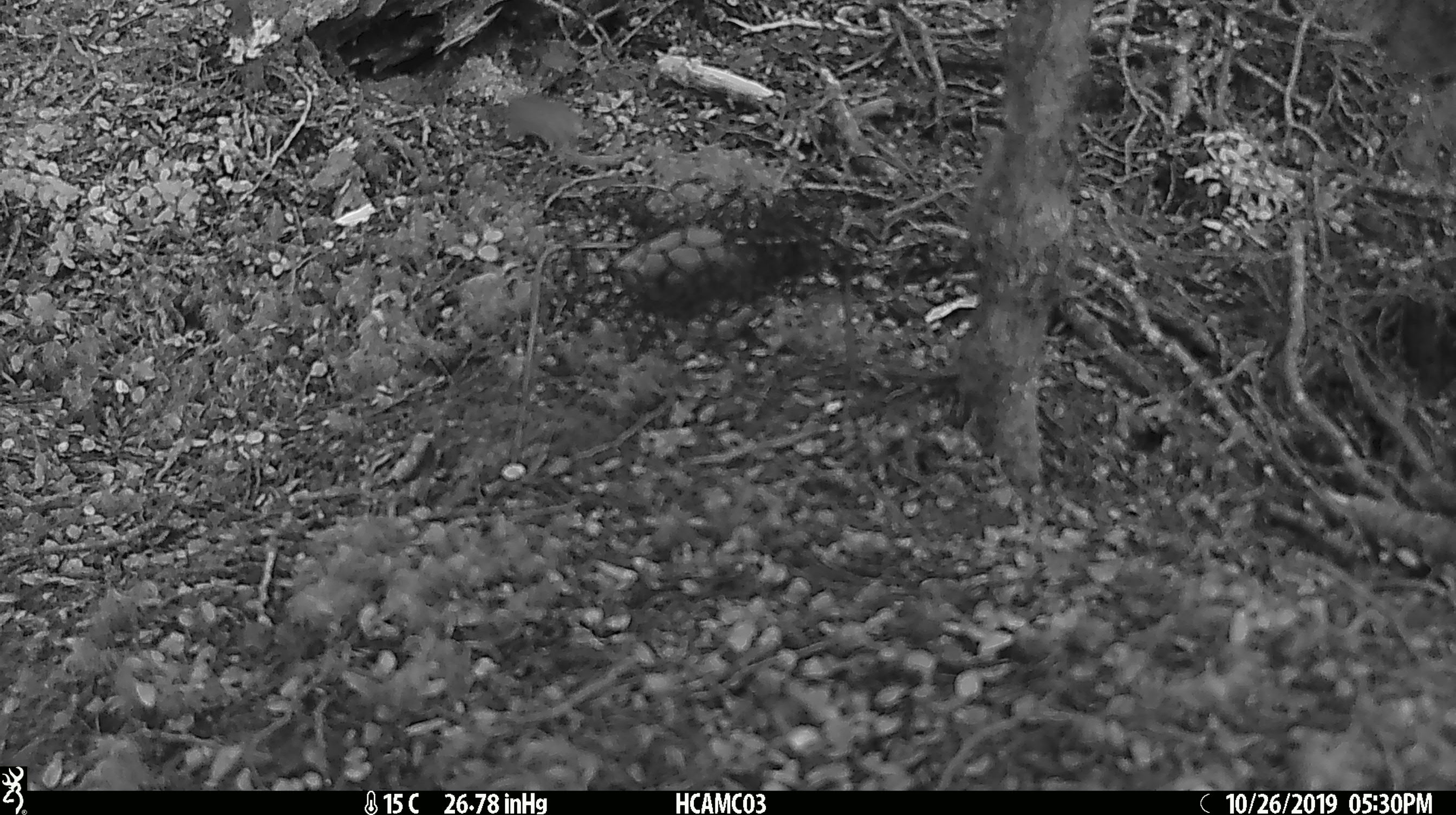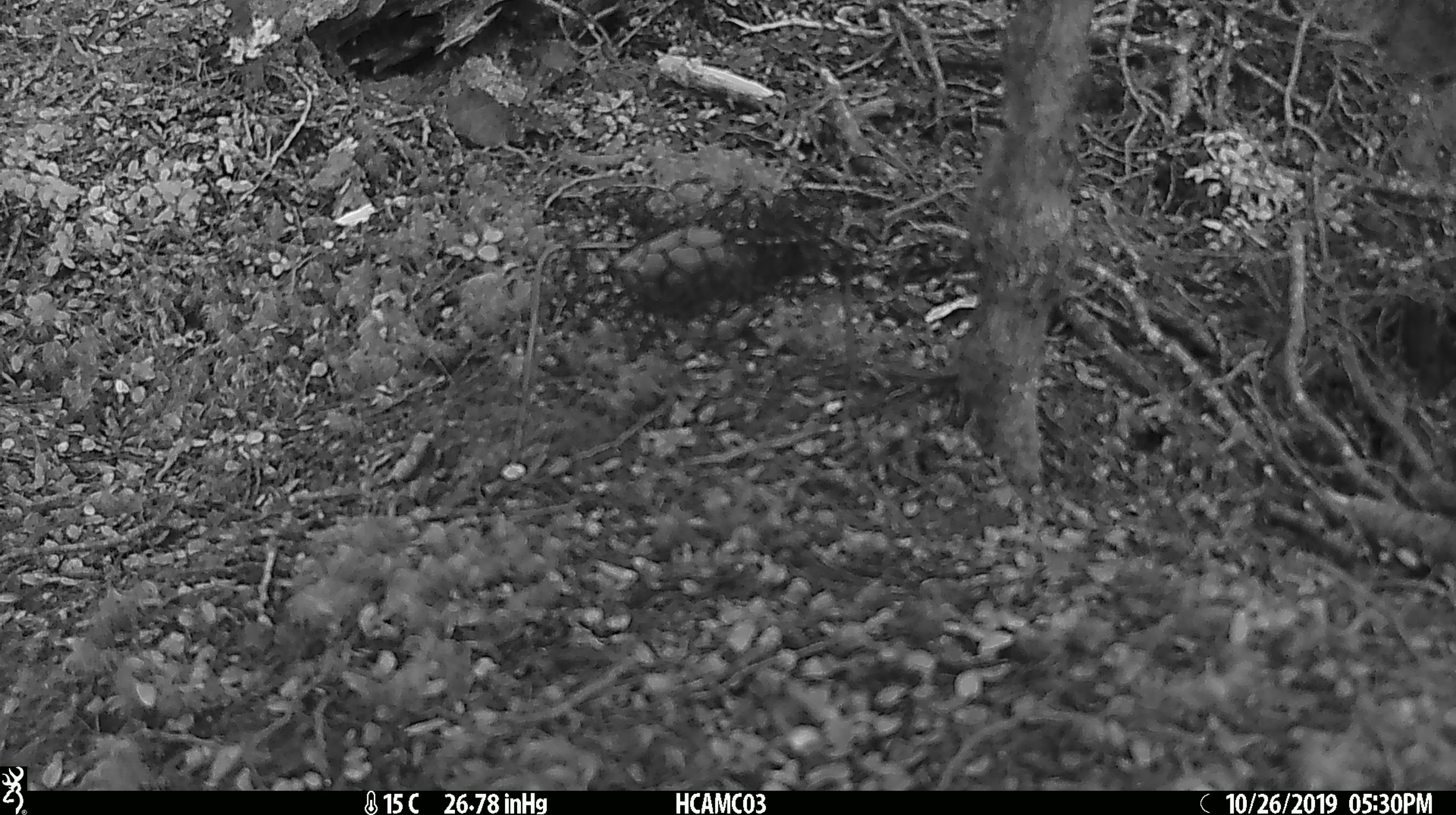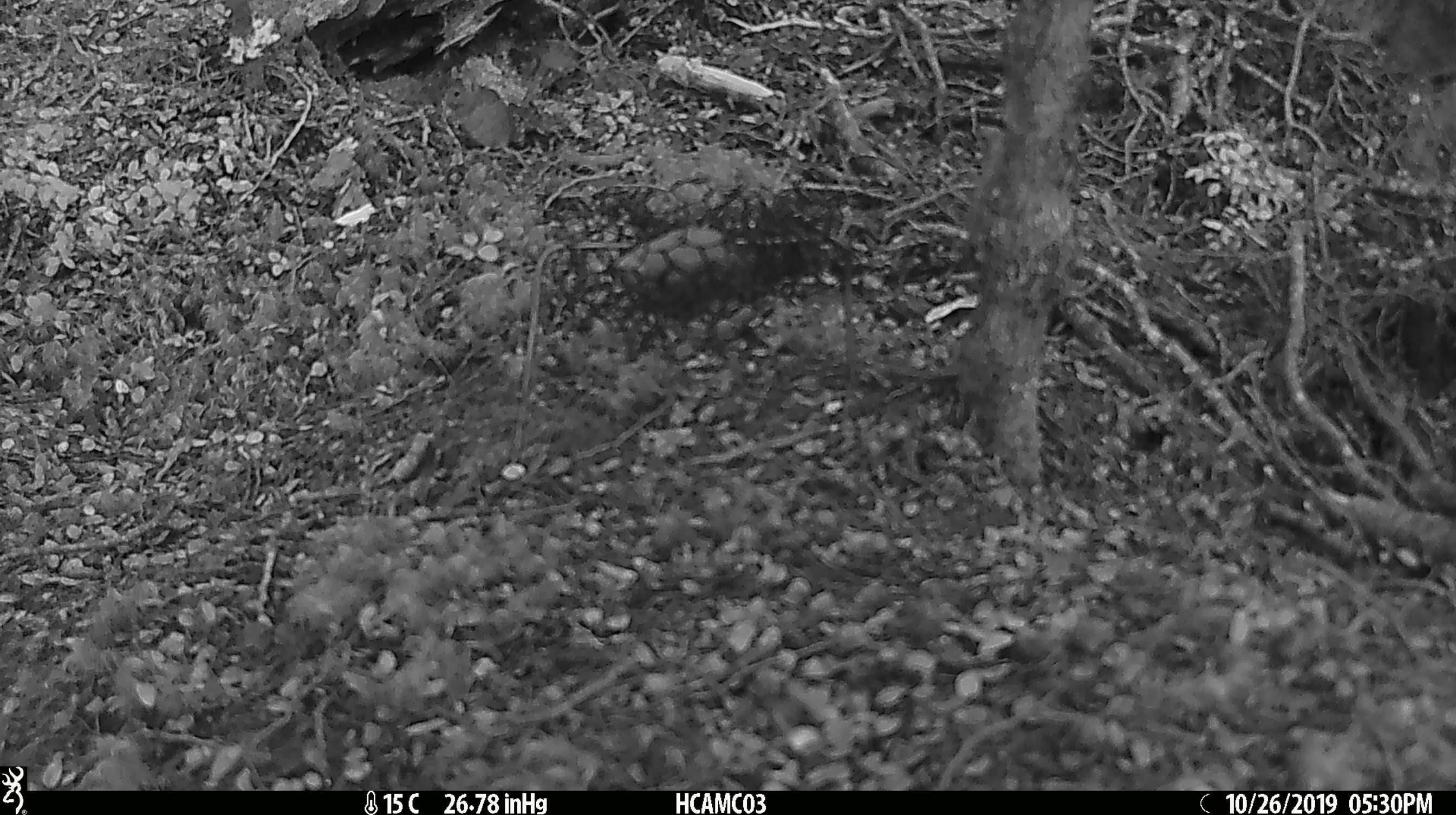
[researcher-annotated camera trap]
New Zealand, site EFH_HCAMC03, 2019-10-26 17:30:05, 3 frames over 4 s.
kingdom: Animalia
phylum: Chordata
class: Mammalia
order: Rodentia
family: Muridae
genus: Mus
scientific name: Mus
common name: mouse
Mouse (Mus).